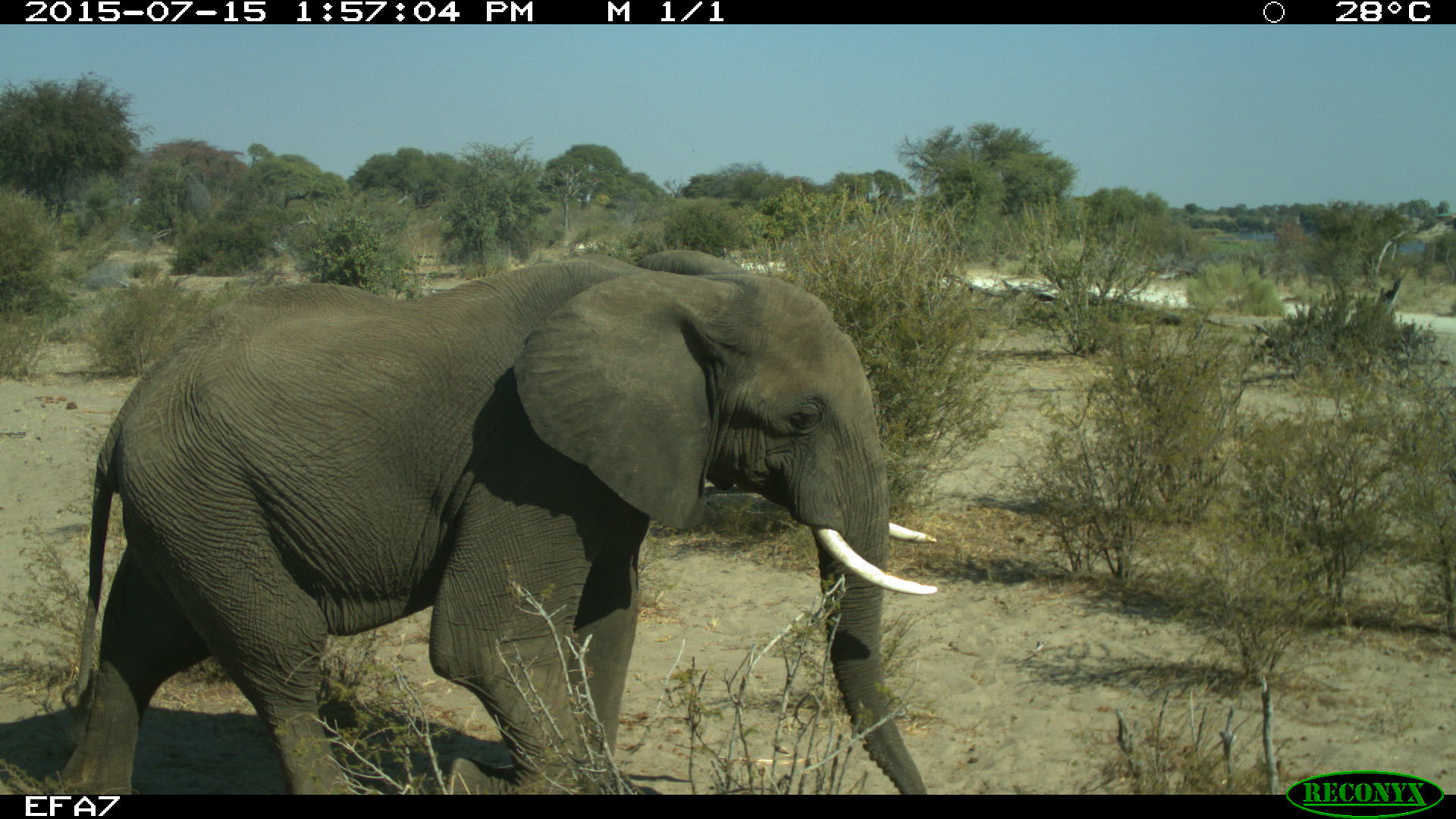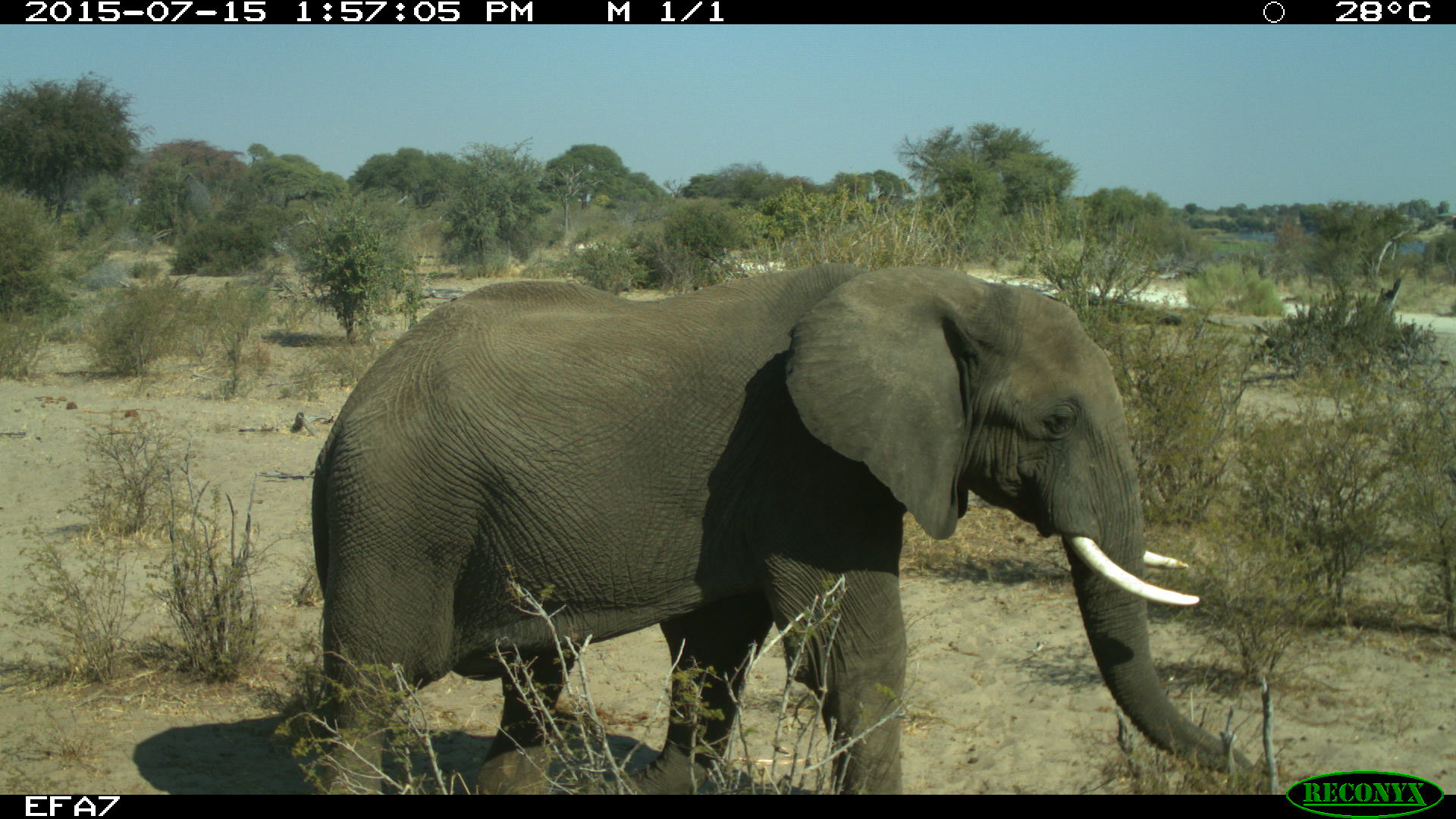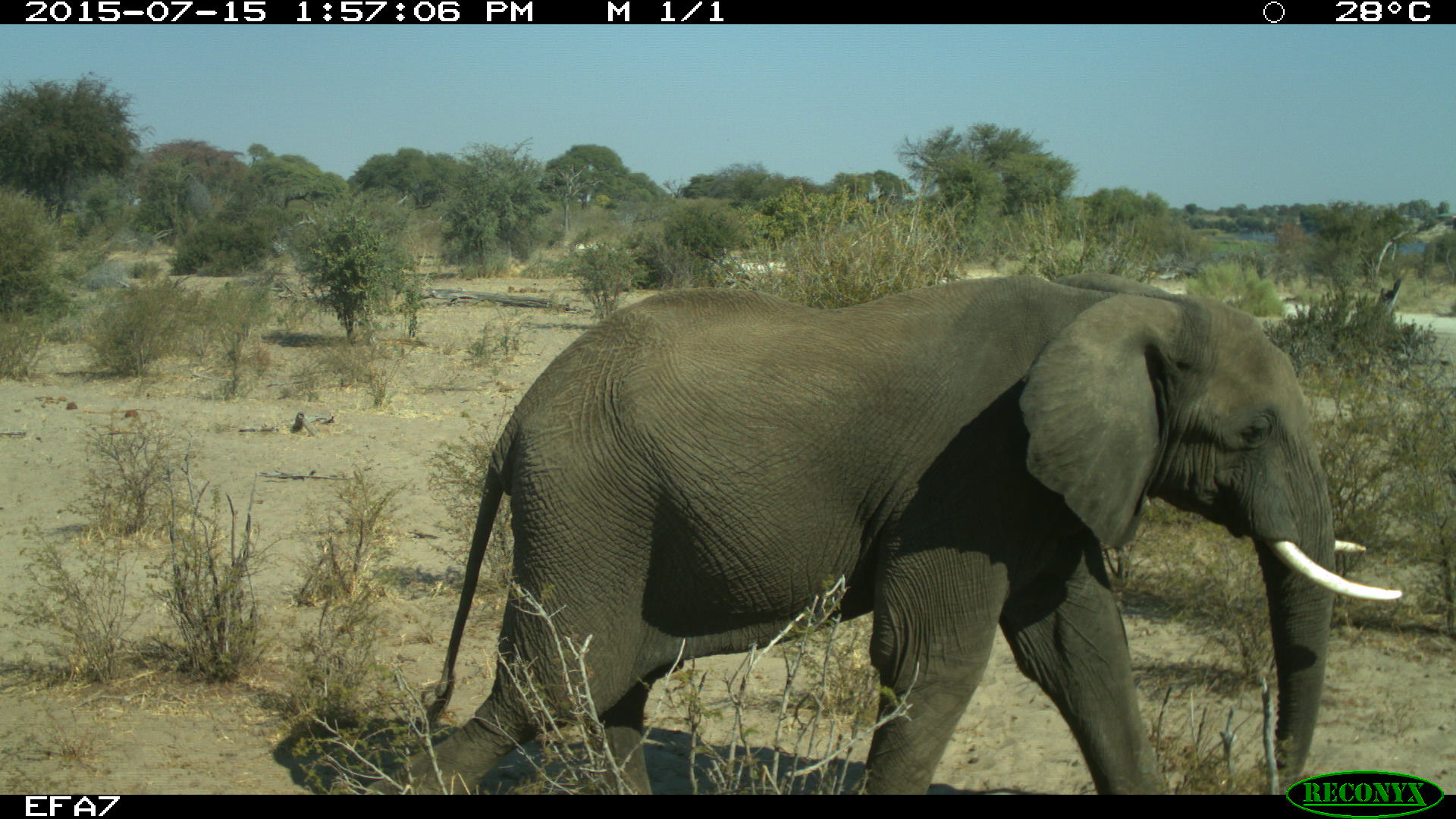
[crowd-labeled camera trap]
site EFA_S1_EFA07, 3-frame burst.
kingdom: Animalia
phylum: Chordata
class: Mammalia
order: Proboscidea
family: Elephantidae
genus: Loxodonta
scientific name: Loxodonta africana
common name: african bush elephant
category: elephant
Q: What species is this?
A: Elephant (african bush elephant) (Loxodonta africana).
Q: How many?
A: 1.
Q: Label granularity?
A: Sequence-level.